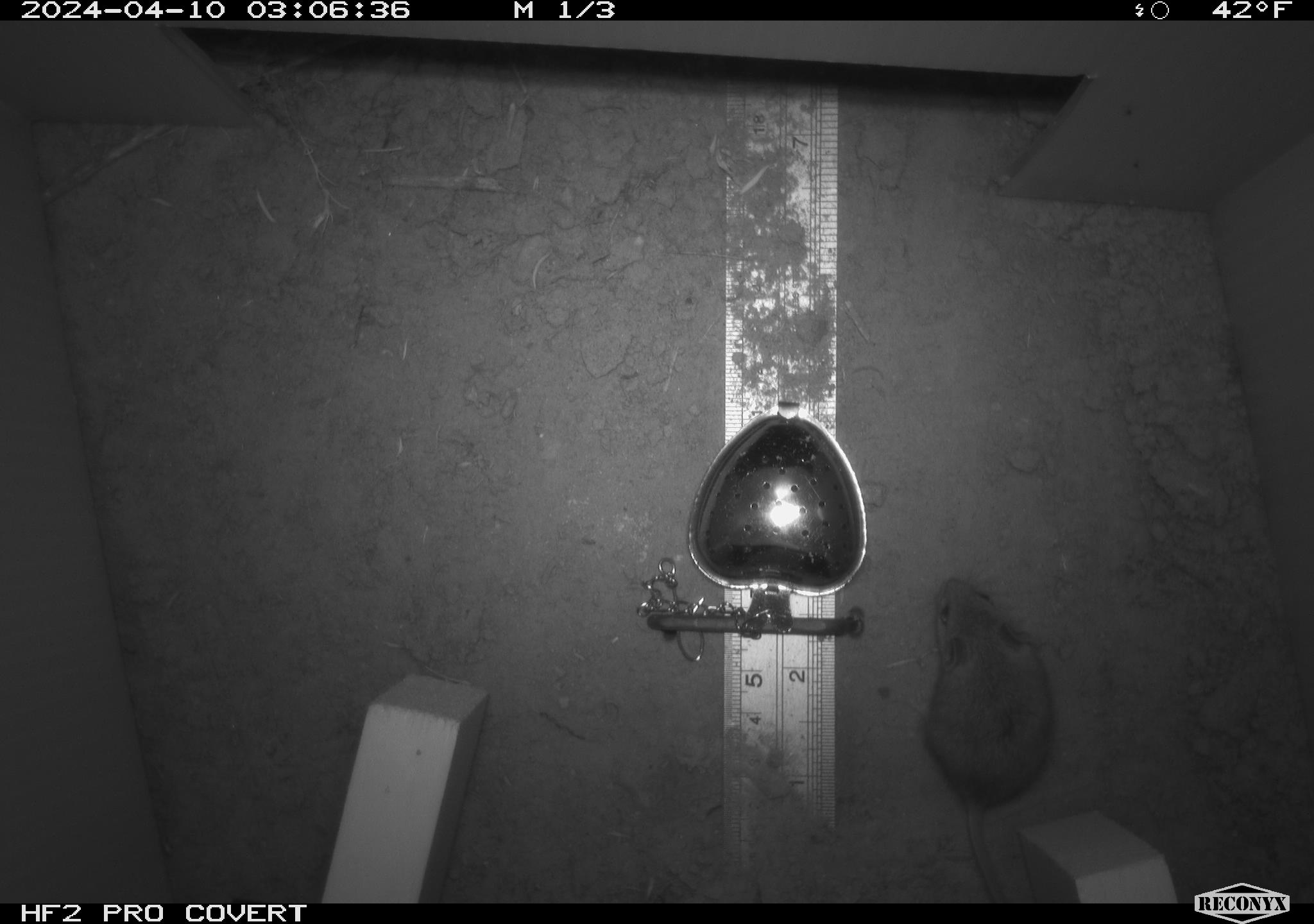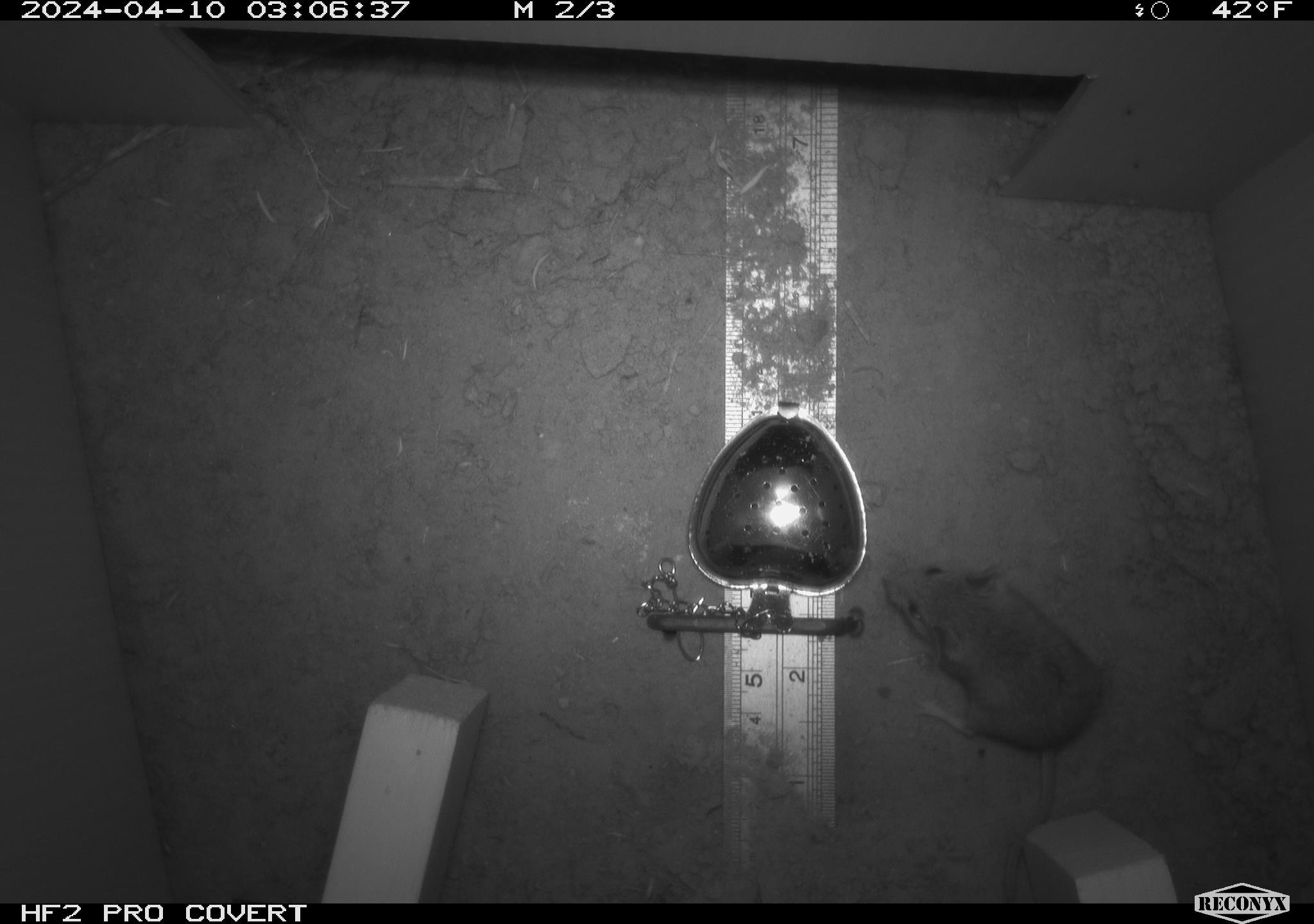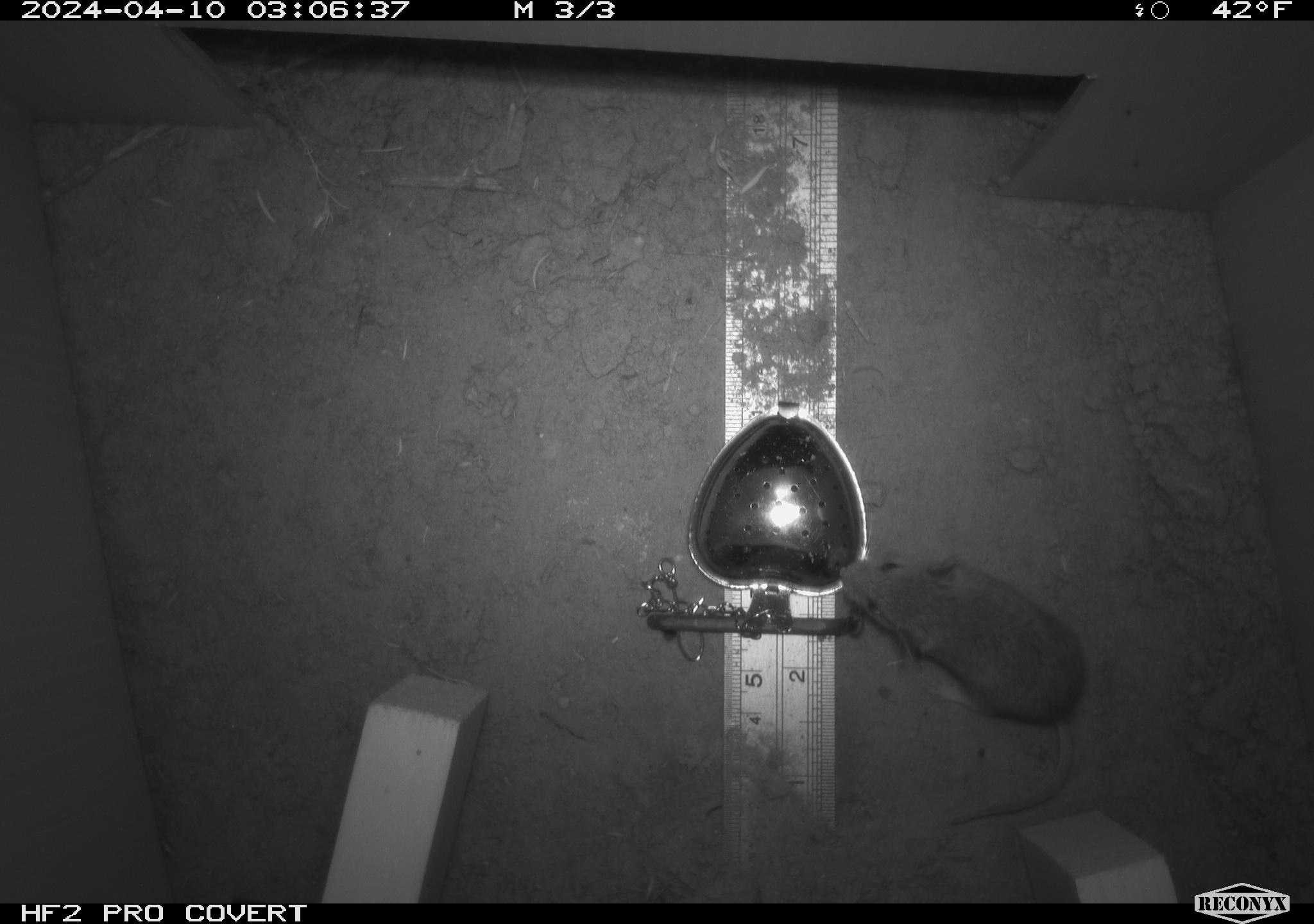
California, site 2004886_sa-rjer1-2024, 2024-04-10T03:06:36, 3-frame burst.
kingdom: Animalia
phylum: Chordata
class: Mammalia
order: Rodentia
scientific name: Rodentia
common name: mouse species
Mouse species (Rodentia).